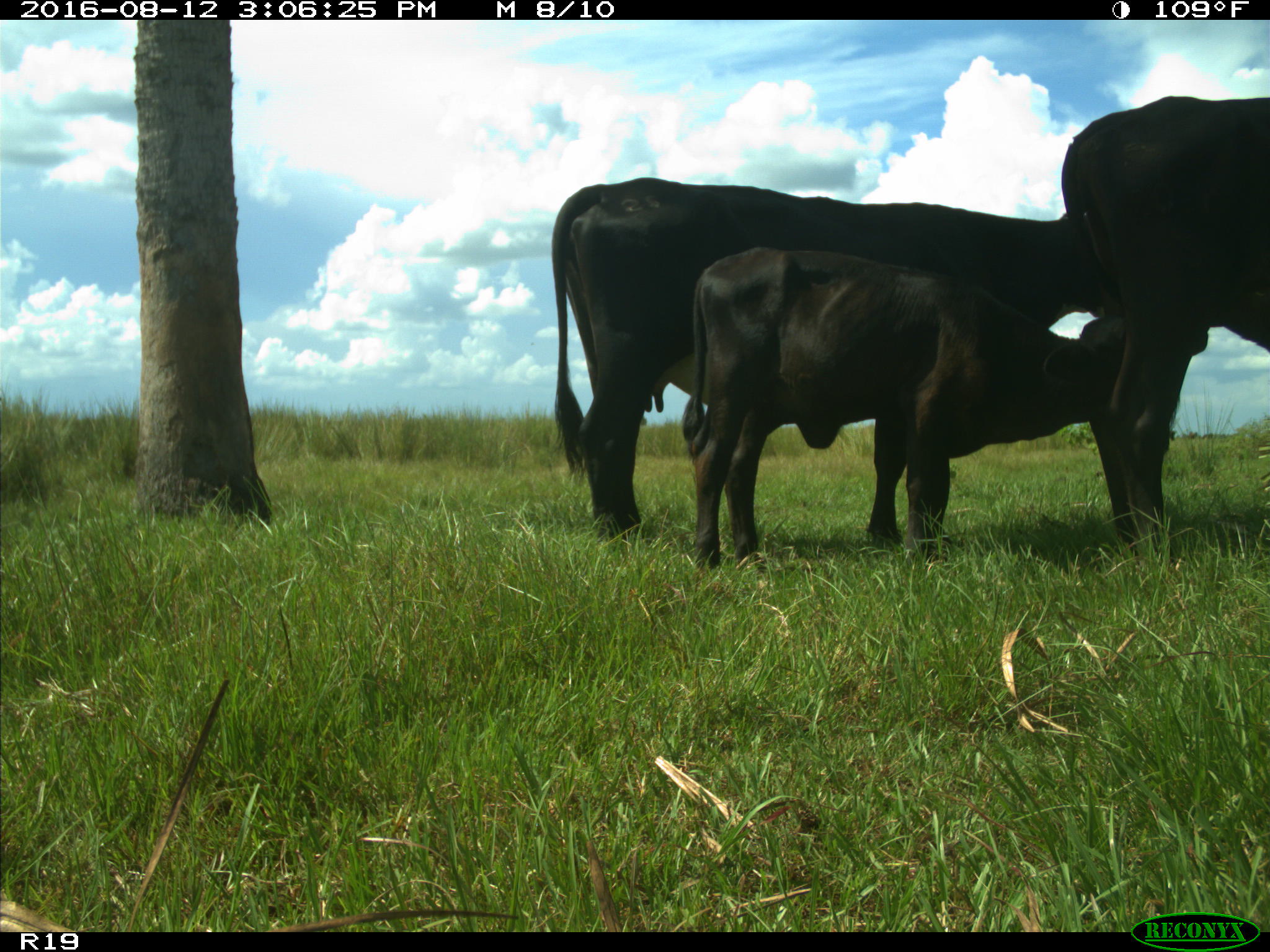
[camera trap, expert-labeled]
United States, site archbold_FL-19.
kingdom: Animalia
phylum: Chordata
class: Mammalia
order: Artiodactyla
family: Bovidae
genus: Bos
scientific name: Bos taurus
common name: domestic cow